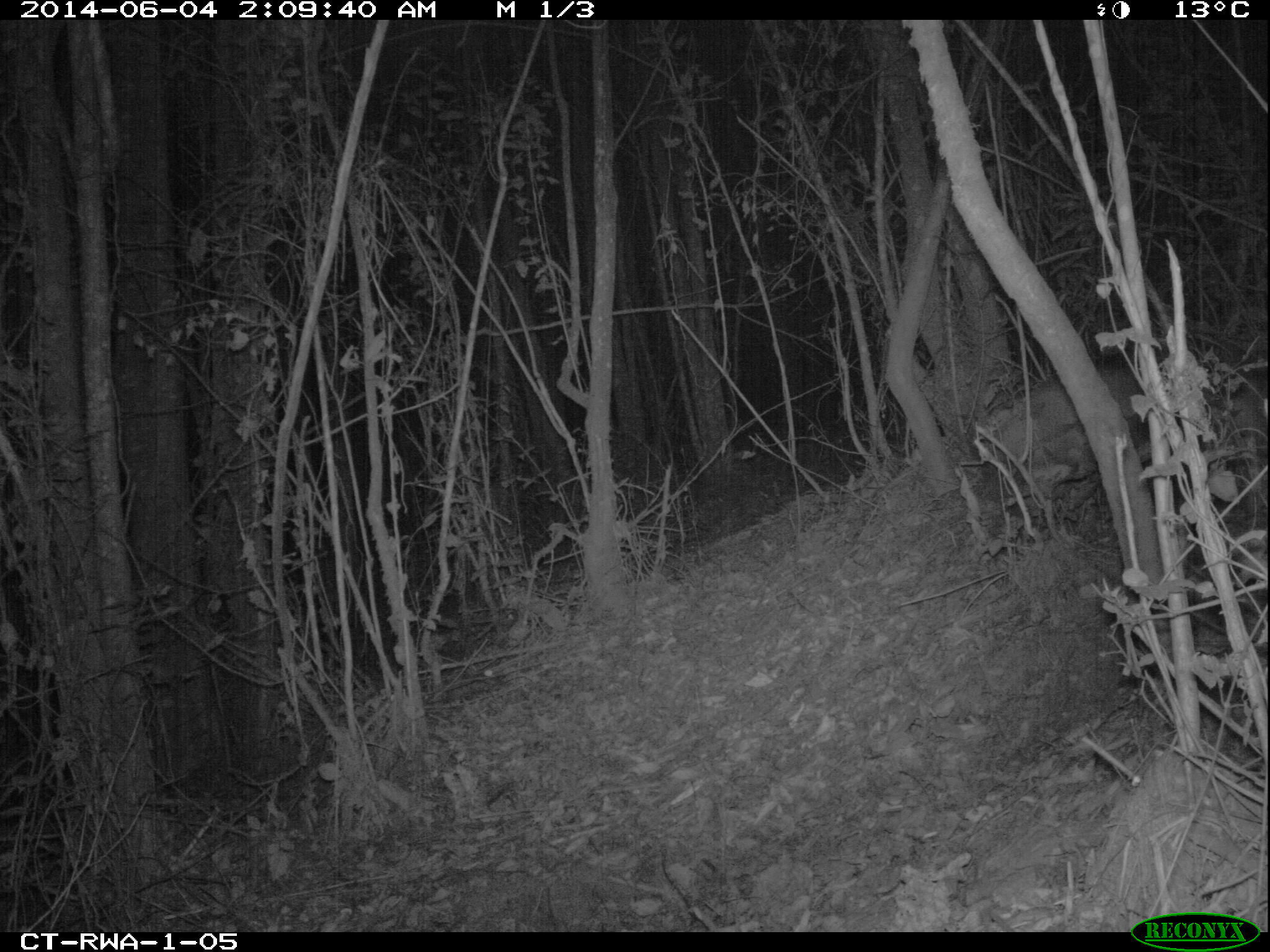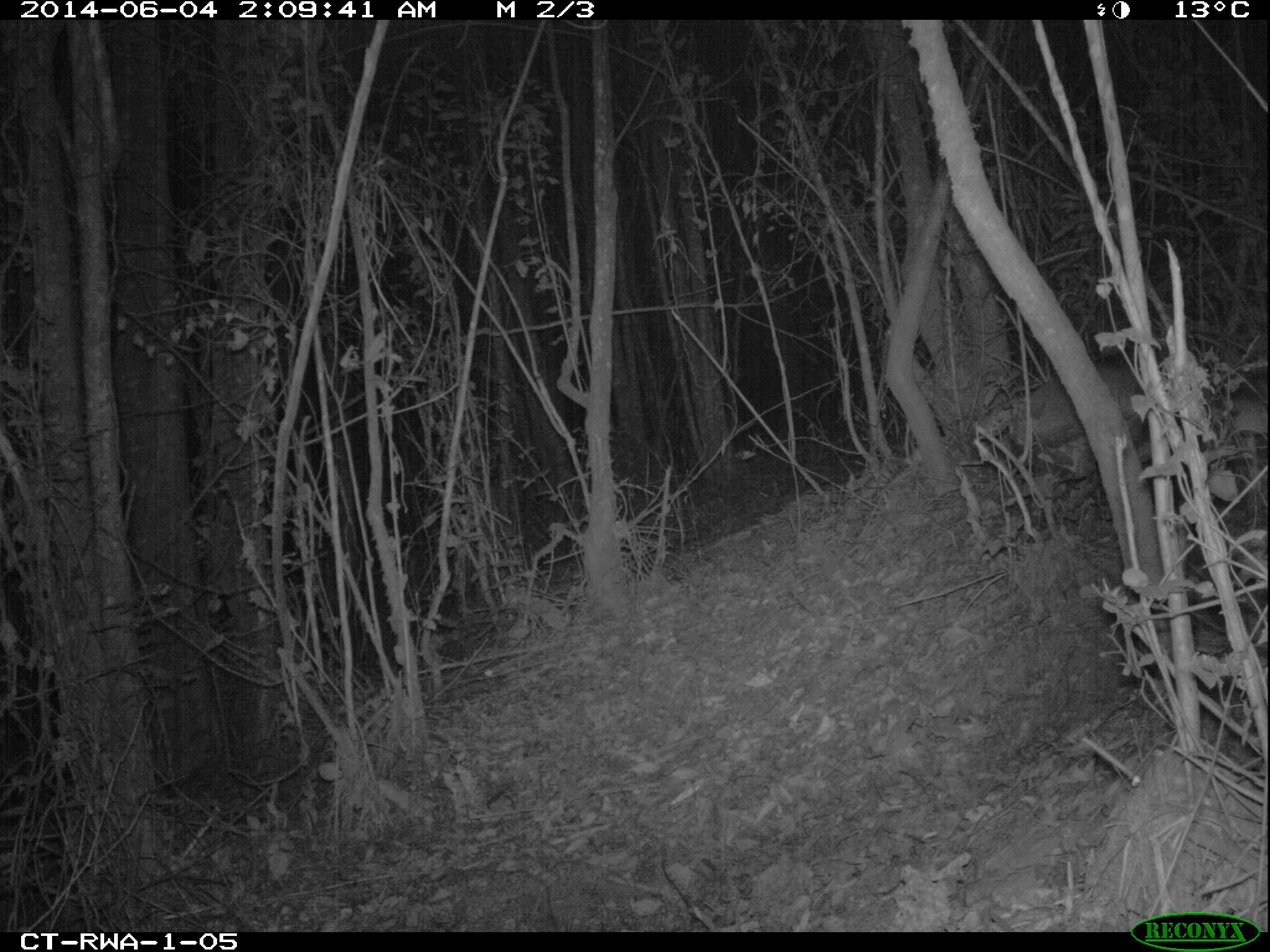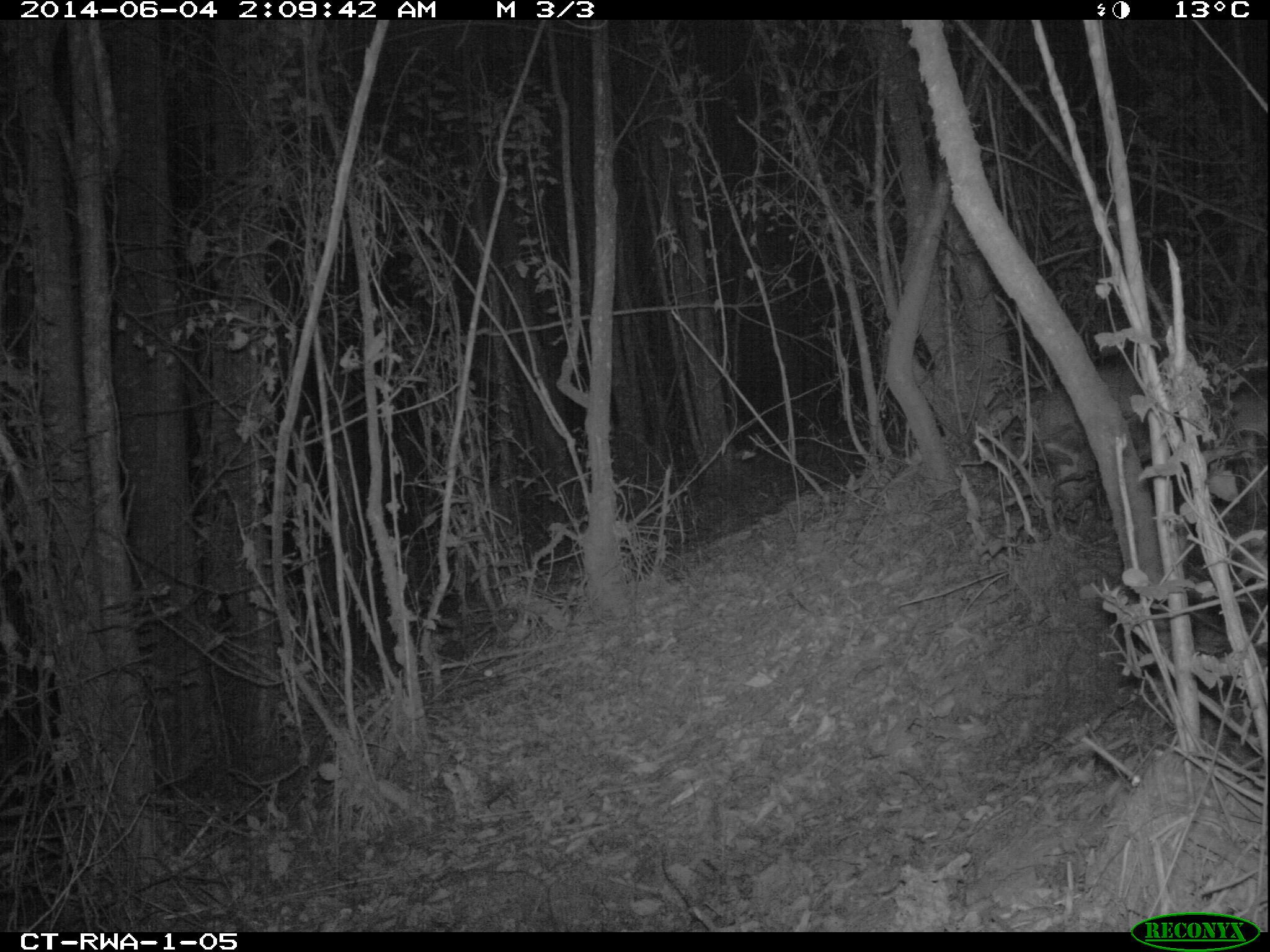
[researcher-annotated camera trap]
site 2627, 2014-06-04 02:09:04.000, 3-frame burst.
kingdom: Animalia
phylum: Chordata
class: Mammalia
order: Artiodactyla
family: Bovidae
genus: Cephalophus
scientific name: Cephalophus nigrifrons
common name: black-fronted duiker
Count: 1.